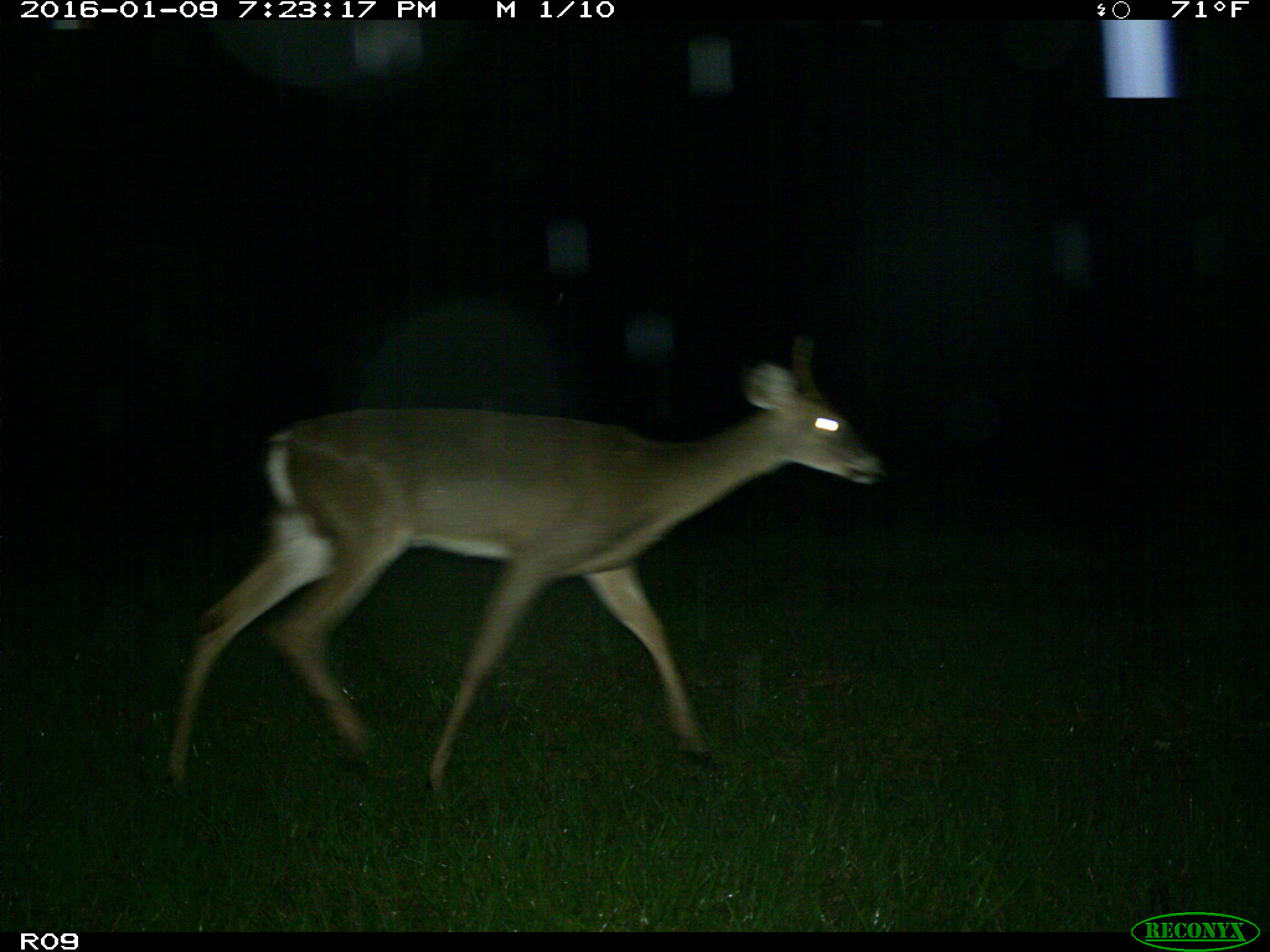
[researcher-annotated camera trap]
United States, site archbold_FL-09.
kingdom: Animalia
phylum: Chordata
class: Mammalia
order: Artiodactyla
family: Cervidae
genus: Odocoileus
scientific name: Odocoileus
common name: deer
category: unidentified deer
Unidentified deer (deer) (Odocoileus).